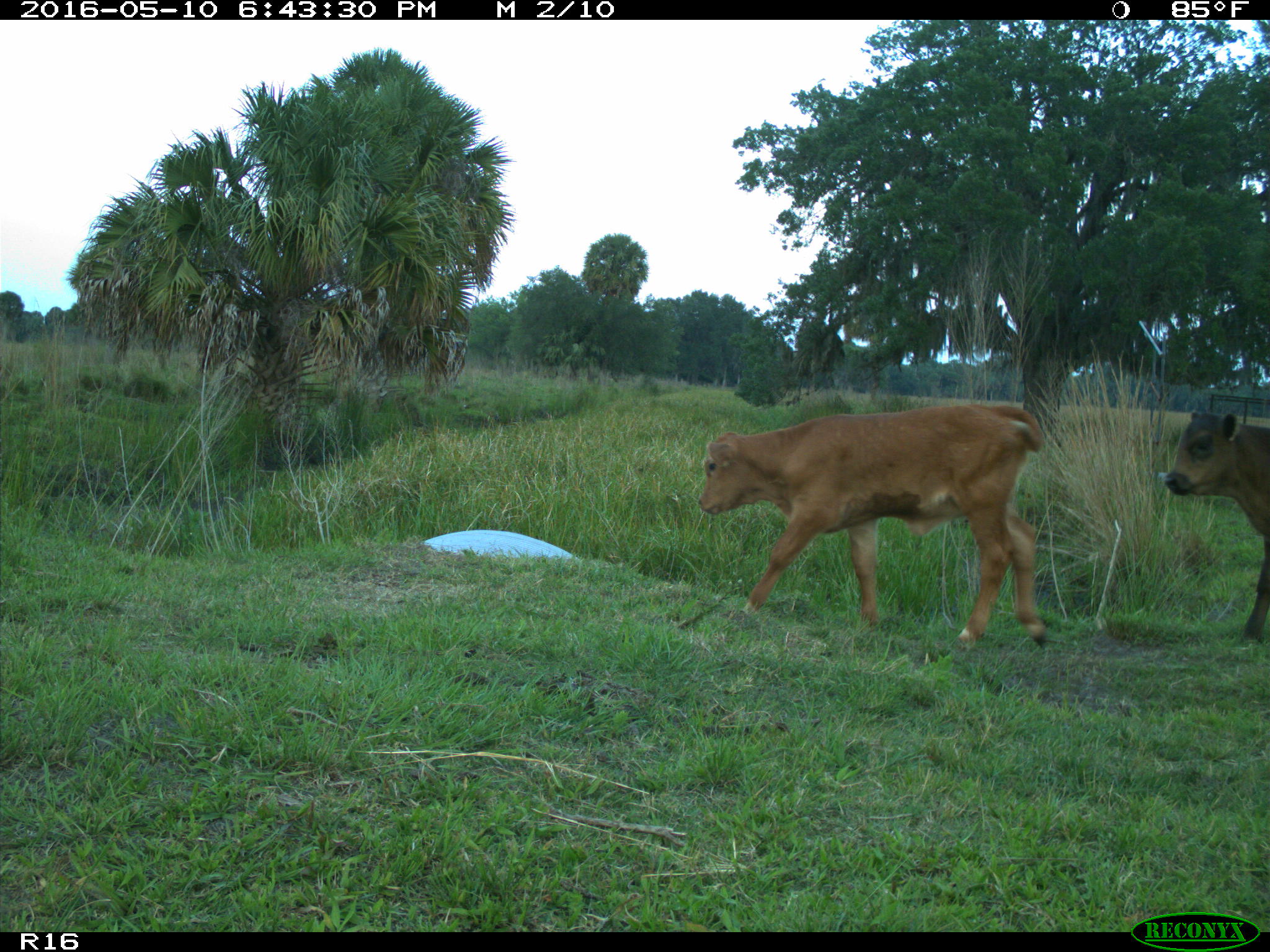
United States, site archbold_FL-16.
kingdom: Animalia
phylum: Chordata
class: Mammalia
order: Artiodactyla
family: Bovidae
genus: Bos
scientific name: Bos taurus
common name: domestic cow